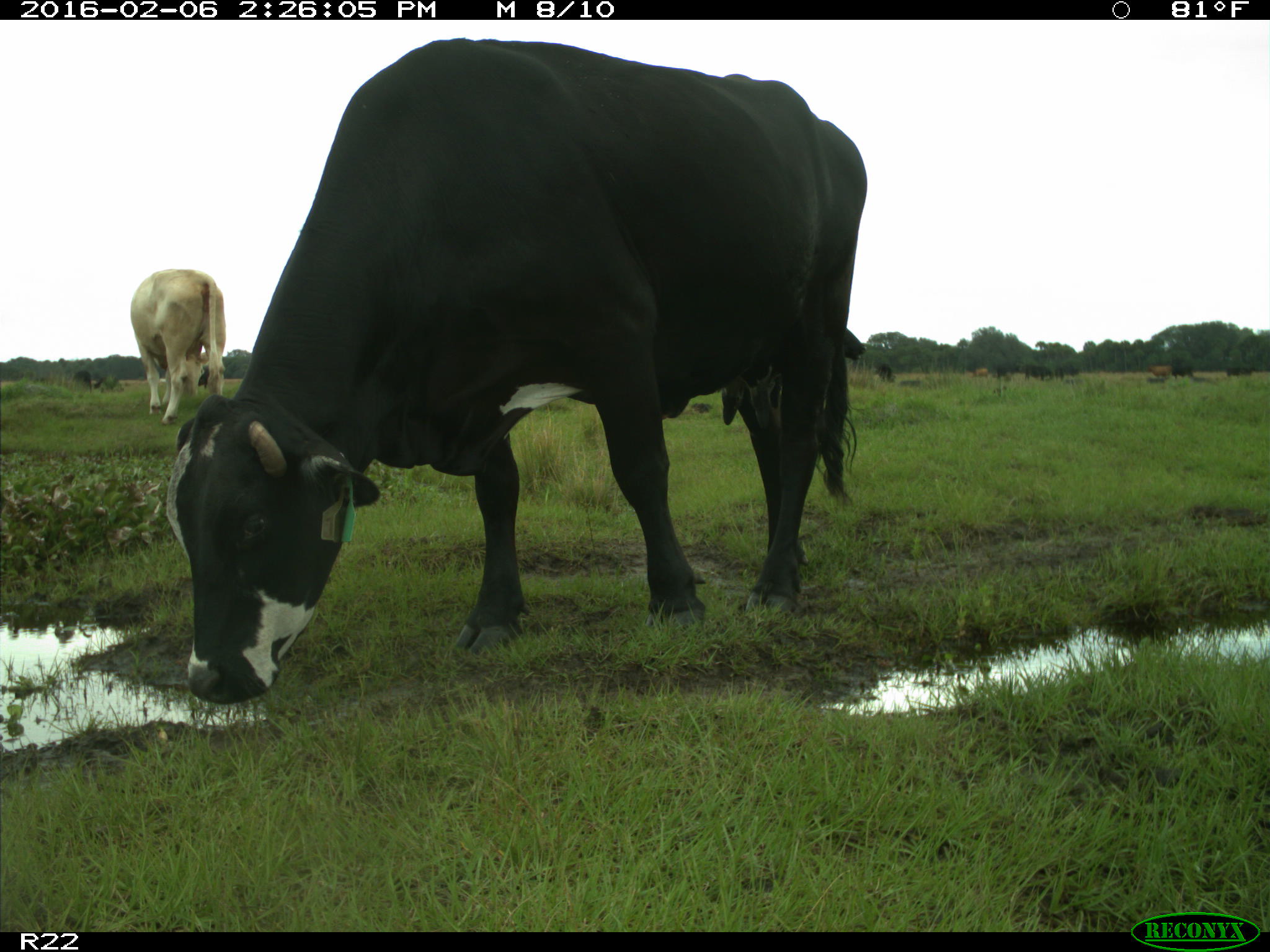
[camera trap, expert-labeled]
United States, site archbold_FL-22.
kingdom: Animalia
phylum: Chordata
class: Mammalia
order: Artiodactyla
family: Bovidae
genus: Bos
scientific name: Bos taurus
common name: domestic cow